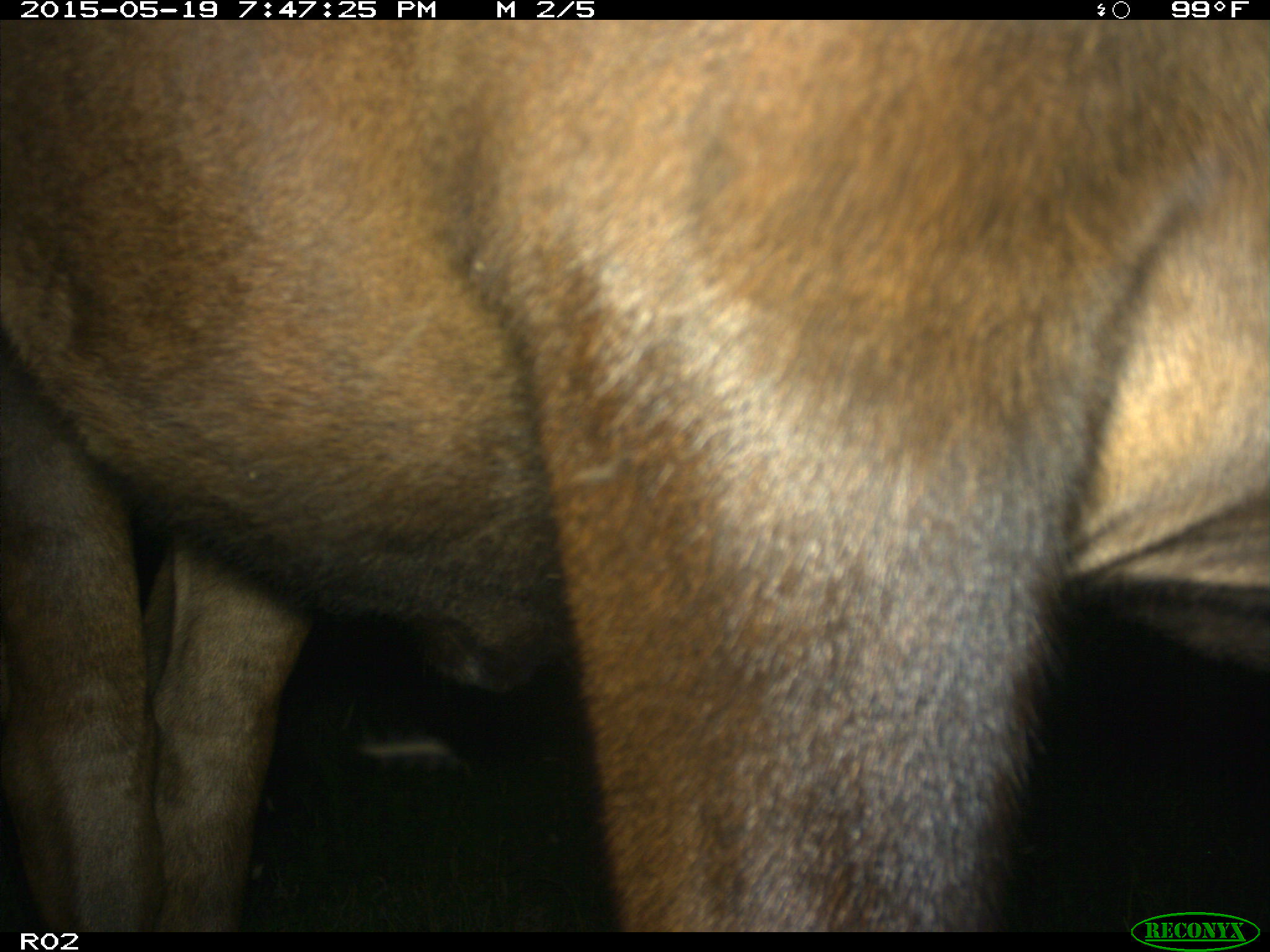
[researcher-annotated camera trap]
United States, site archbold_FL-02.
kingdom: Animalia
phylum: Chordata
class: Mammalia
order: Artiodactyla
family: Bovidae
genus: Bos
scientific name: Bos taurus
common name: domestic cow